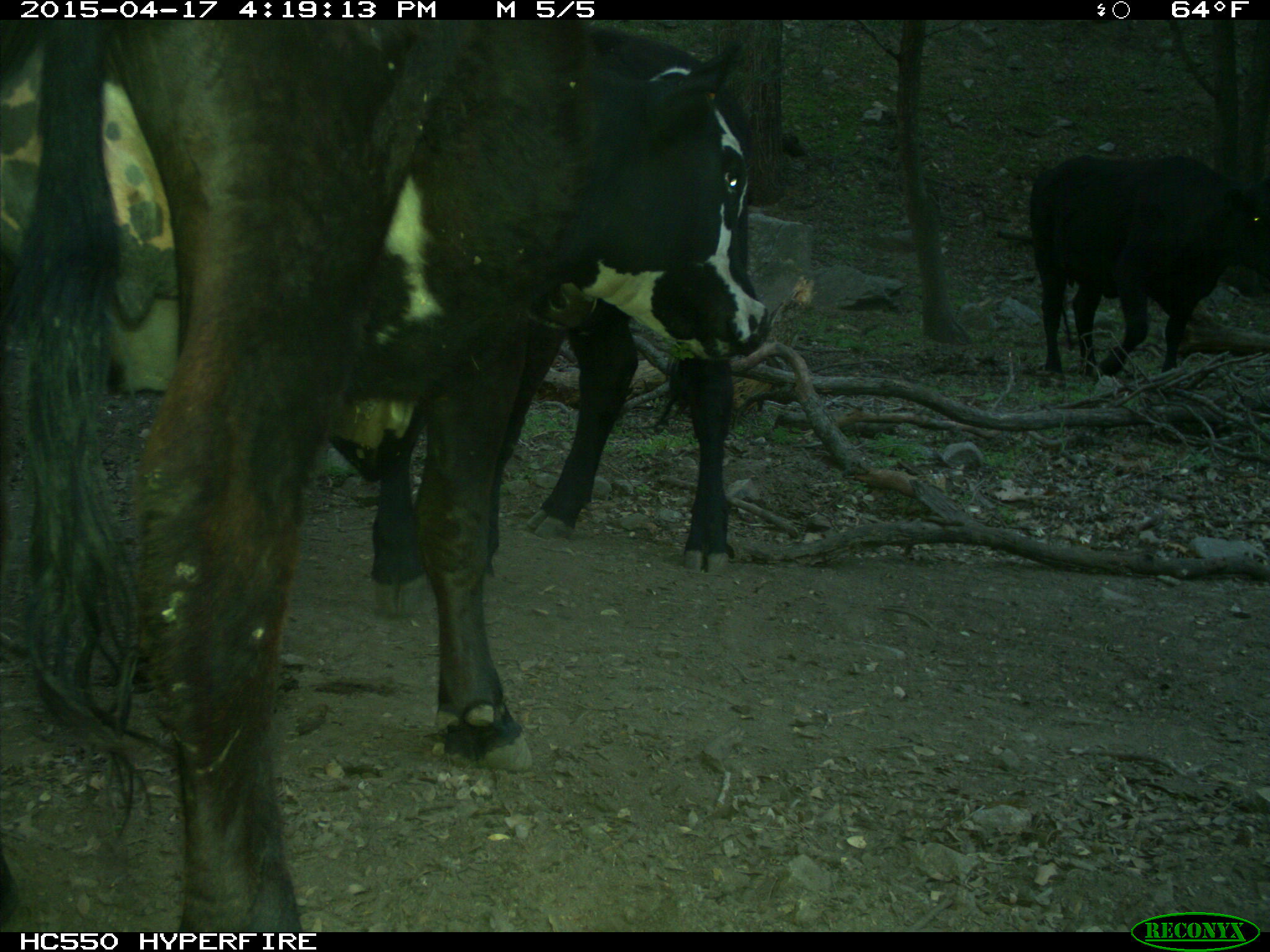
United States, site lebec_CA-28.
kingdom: Animalia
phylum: Chordata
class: Mammalia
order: Artiodactyla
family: Bovidae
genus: Bos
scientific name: Bos taurus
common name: domestic cow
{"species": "Bos taurus (domestic cow)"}